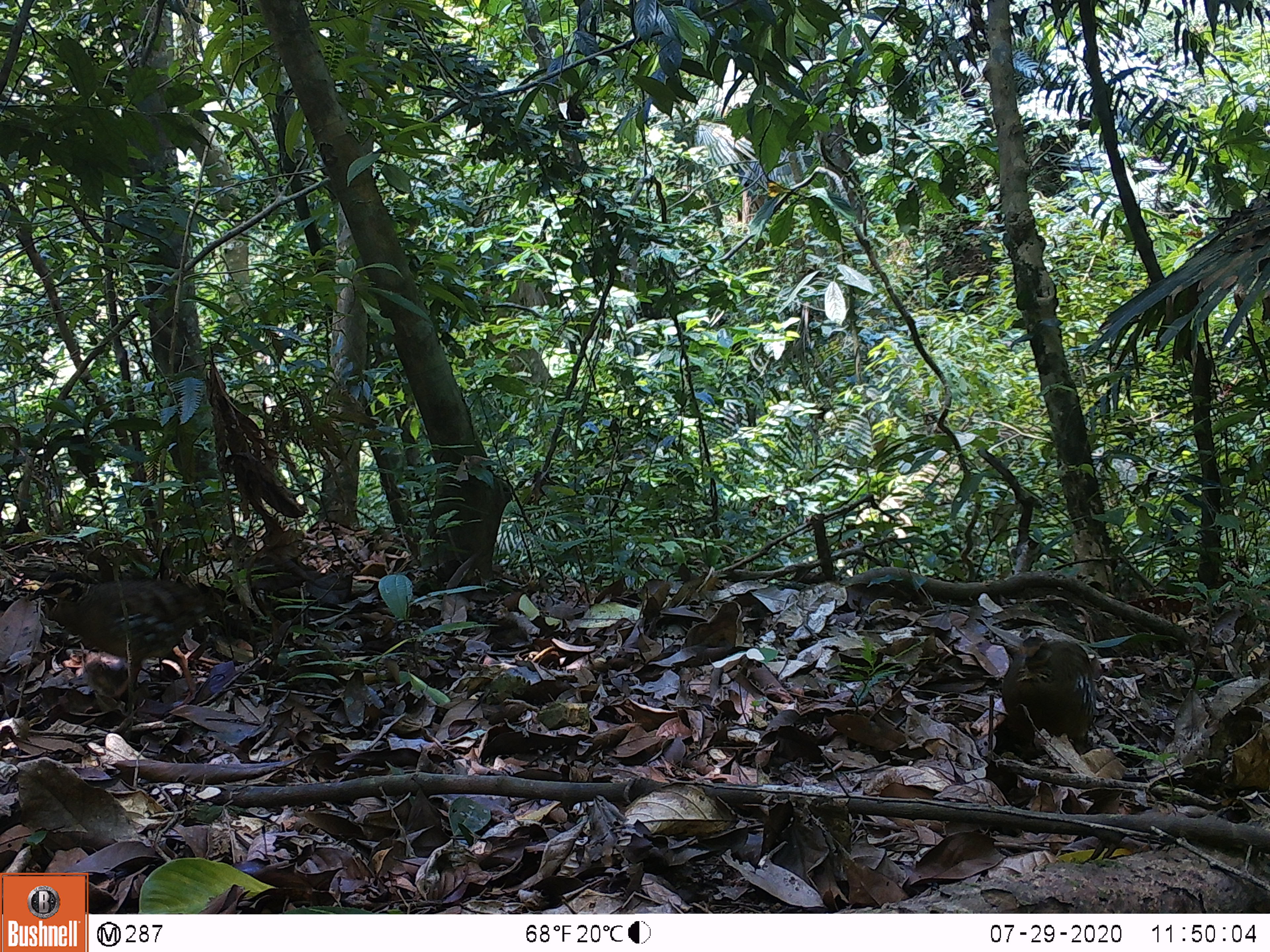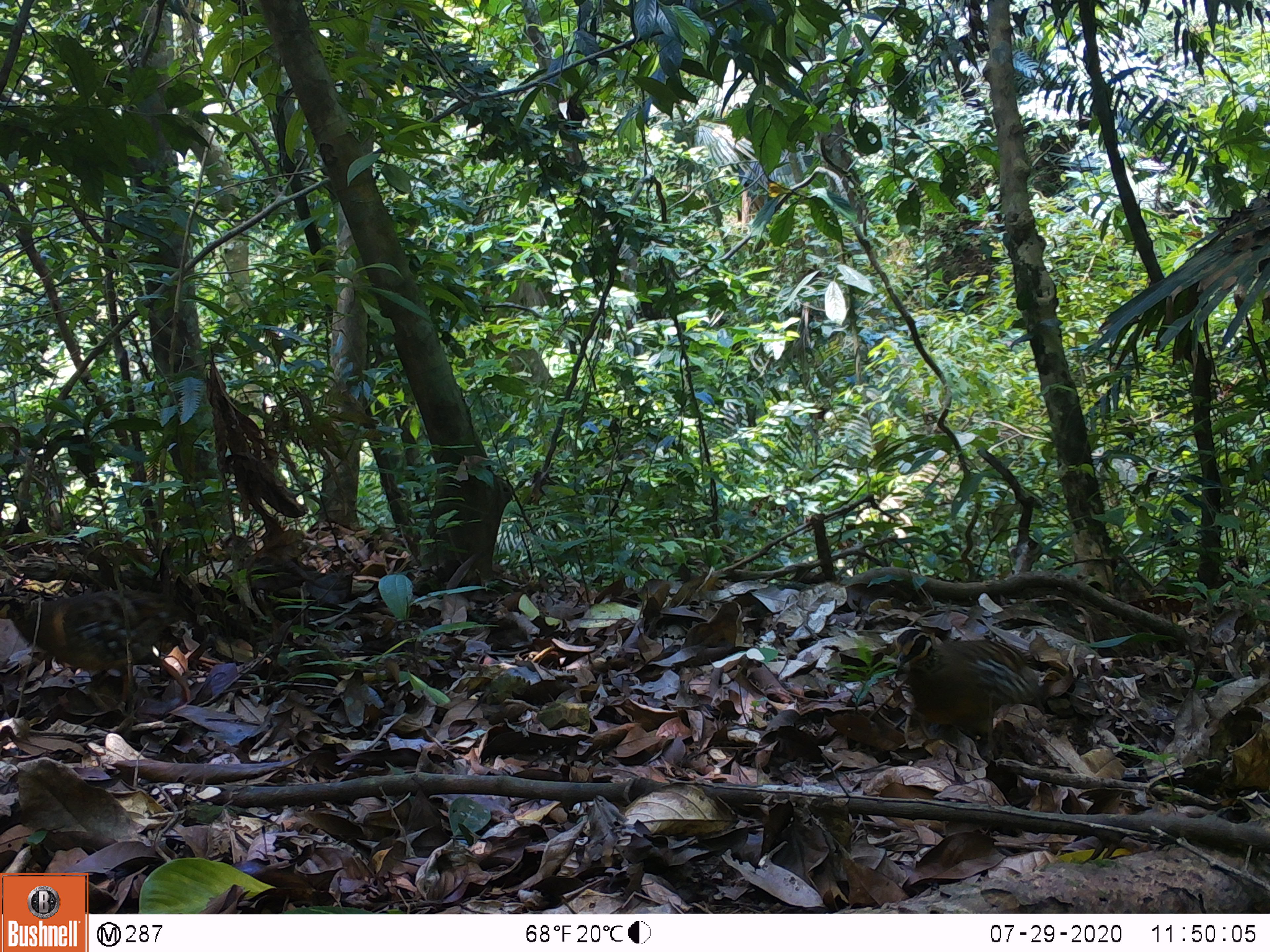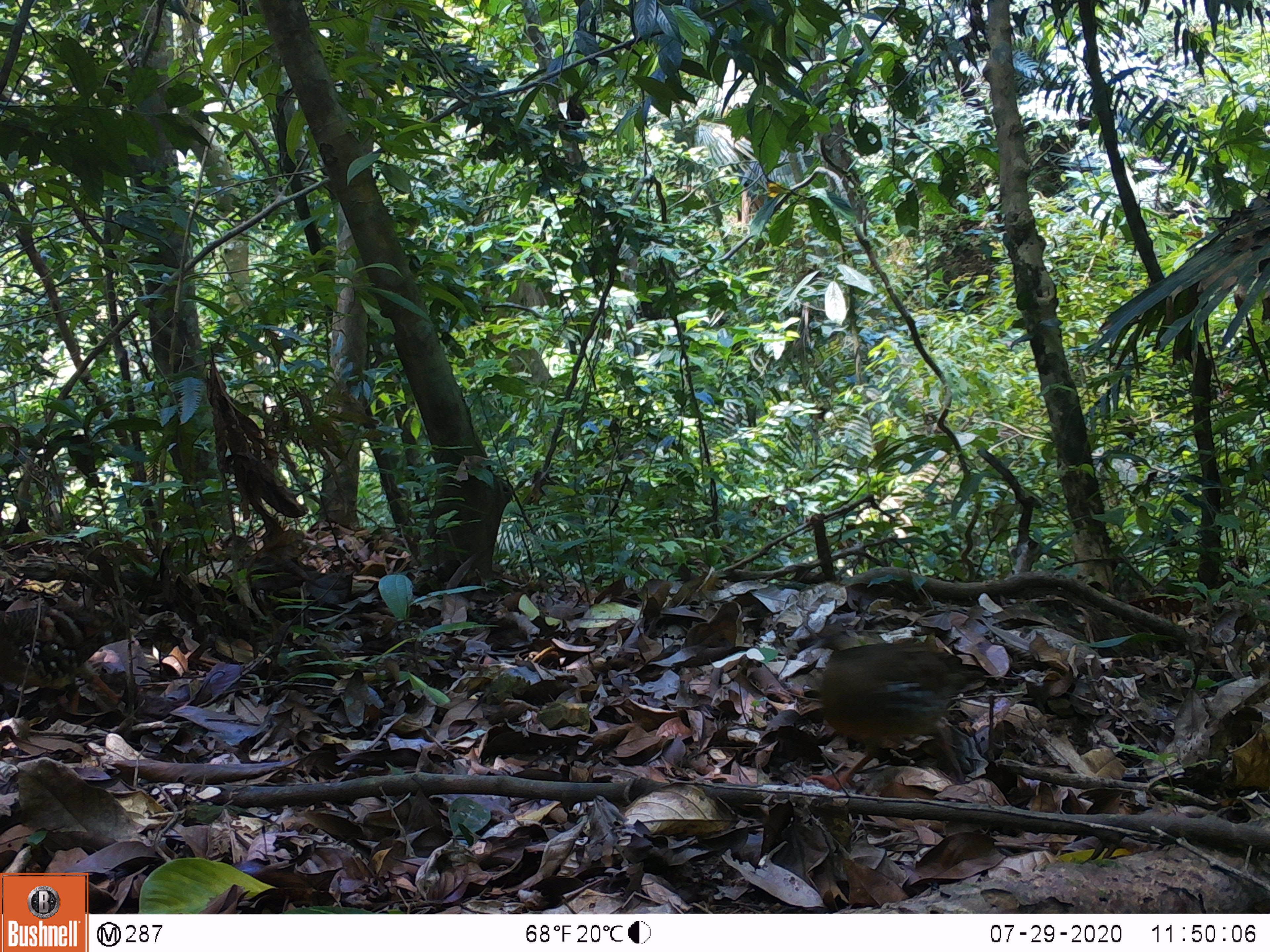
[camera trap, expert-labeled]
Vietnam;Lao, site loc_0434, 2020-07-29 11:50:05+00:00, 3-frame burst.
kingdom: Animalia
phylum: Chordata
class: Aves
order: Galliformes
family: Phasianidae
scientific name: Phasianidae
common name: partridge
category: unidentified partridge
Unidentified partridge (partridge) (Phasianidae). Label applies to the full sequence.